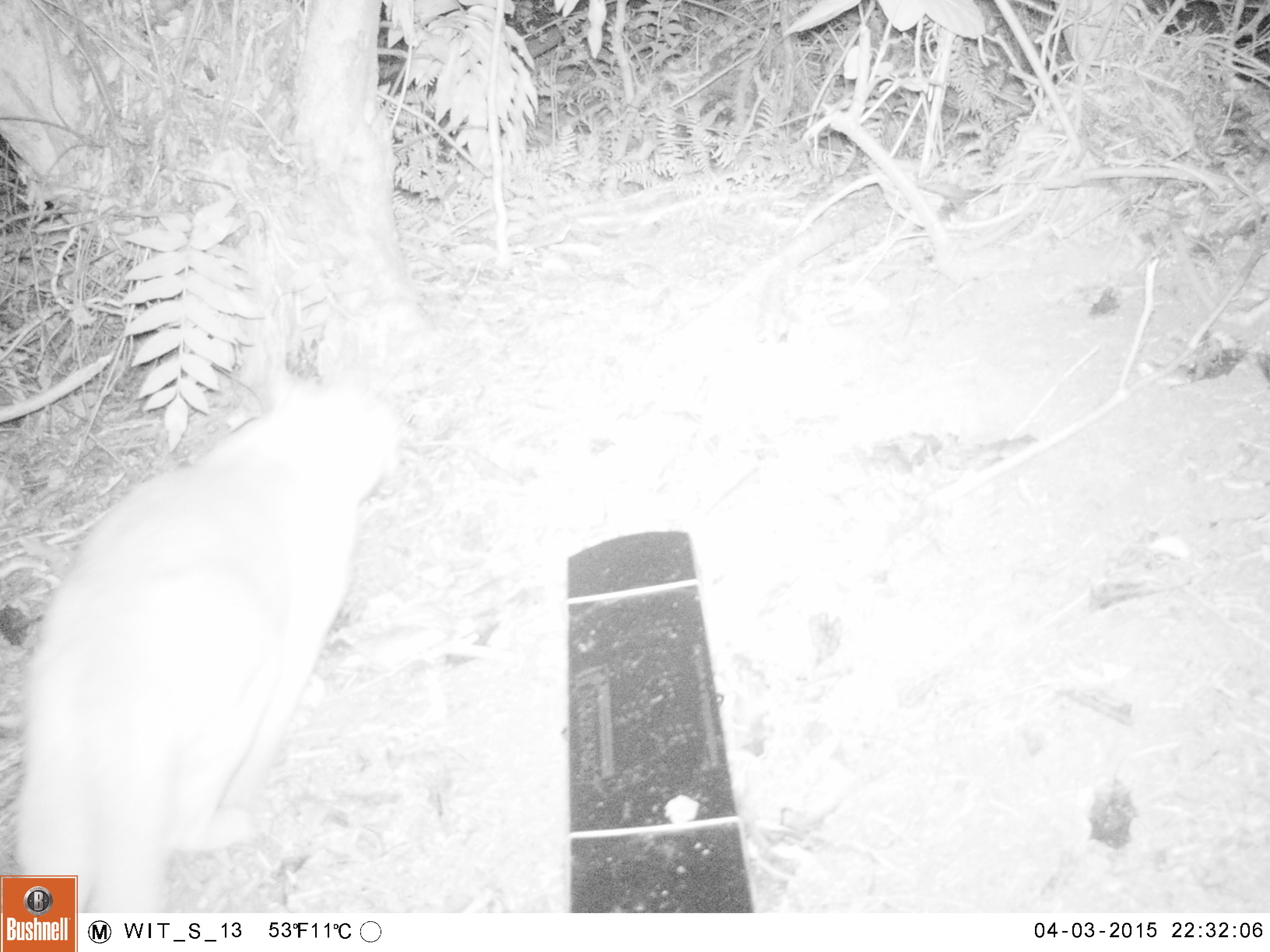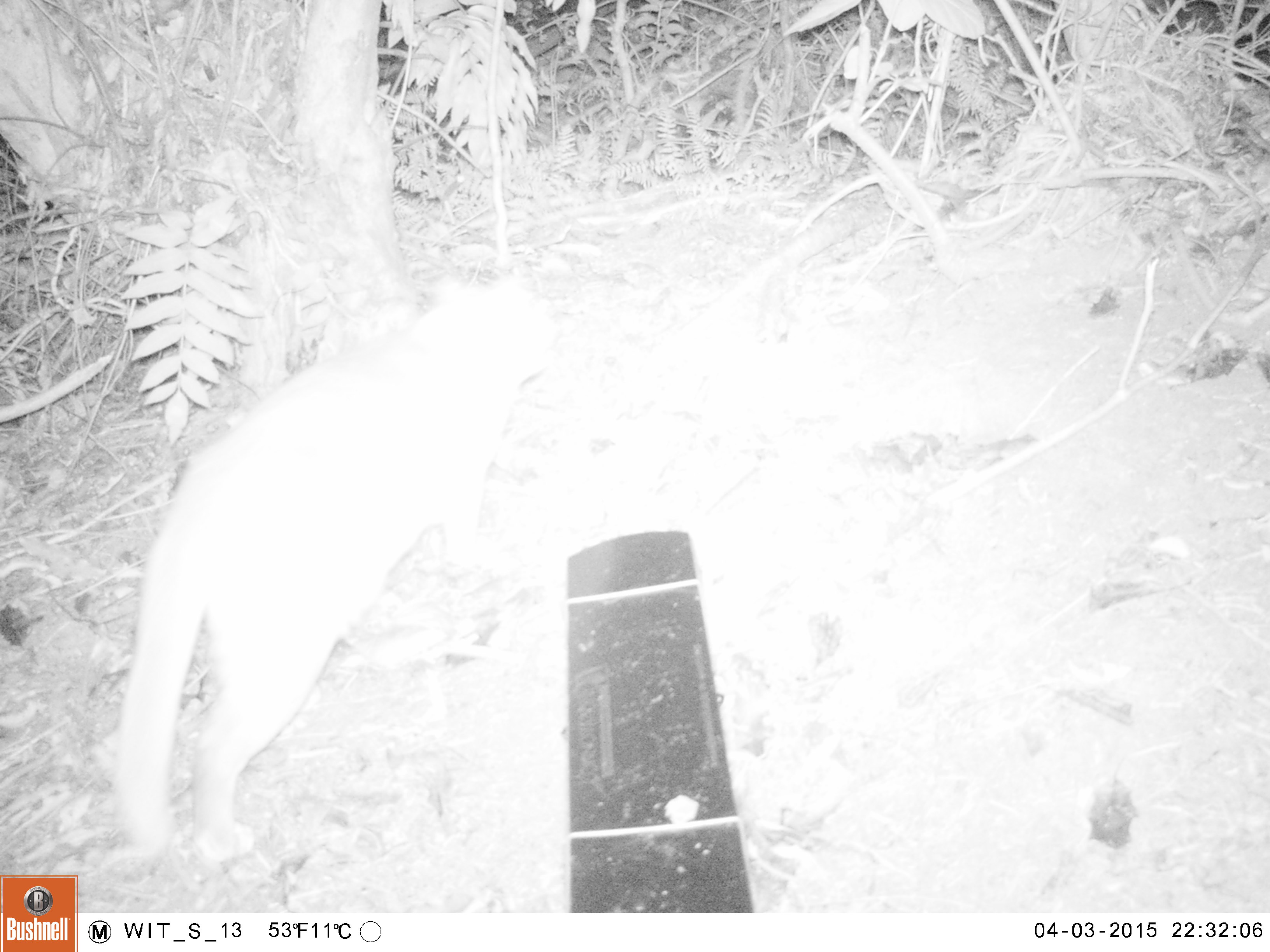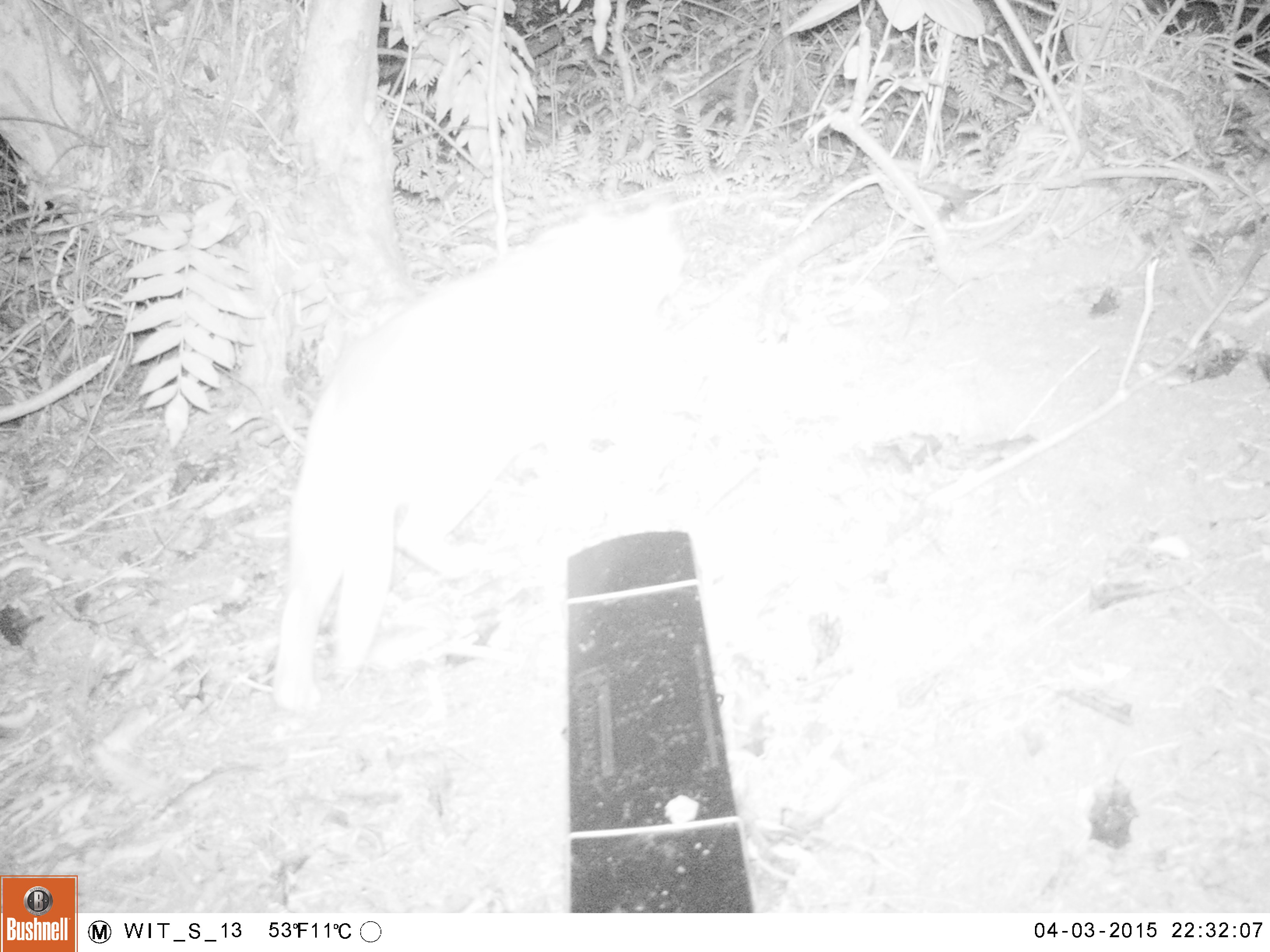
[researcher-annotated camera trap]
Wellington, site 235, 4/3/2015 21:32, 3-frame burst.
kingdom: Animalia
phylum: Chordata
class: Mammalia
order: Carnivora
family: Felidae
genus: Felis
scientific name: Felis catus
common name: cat